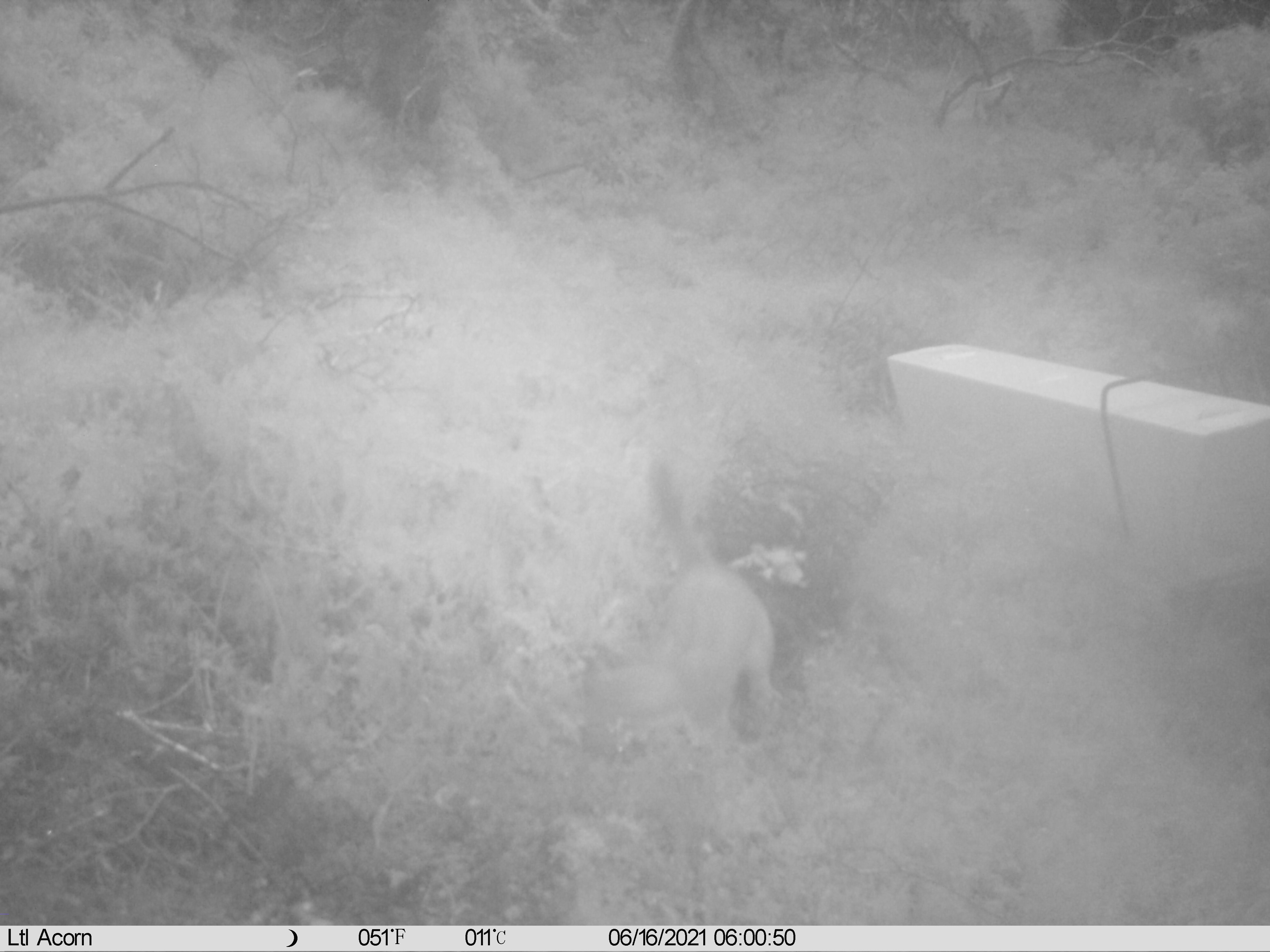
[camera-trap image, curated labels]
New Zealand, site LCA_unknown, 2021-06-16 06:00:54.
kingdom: Animalia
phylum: Chordata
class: Mammalia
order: Carnivora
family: Mustelidae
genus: Mustela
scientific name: Mustela erminea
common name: stoat